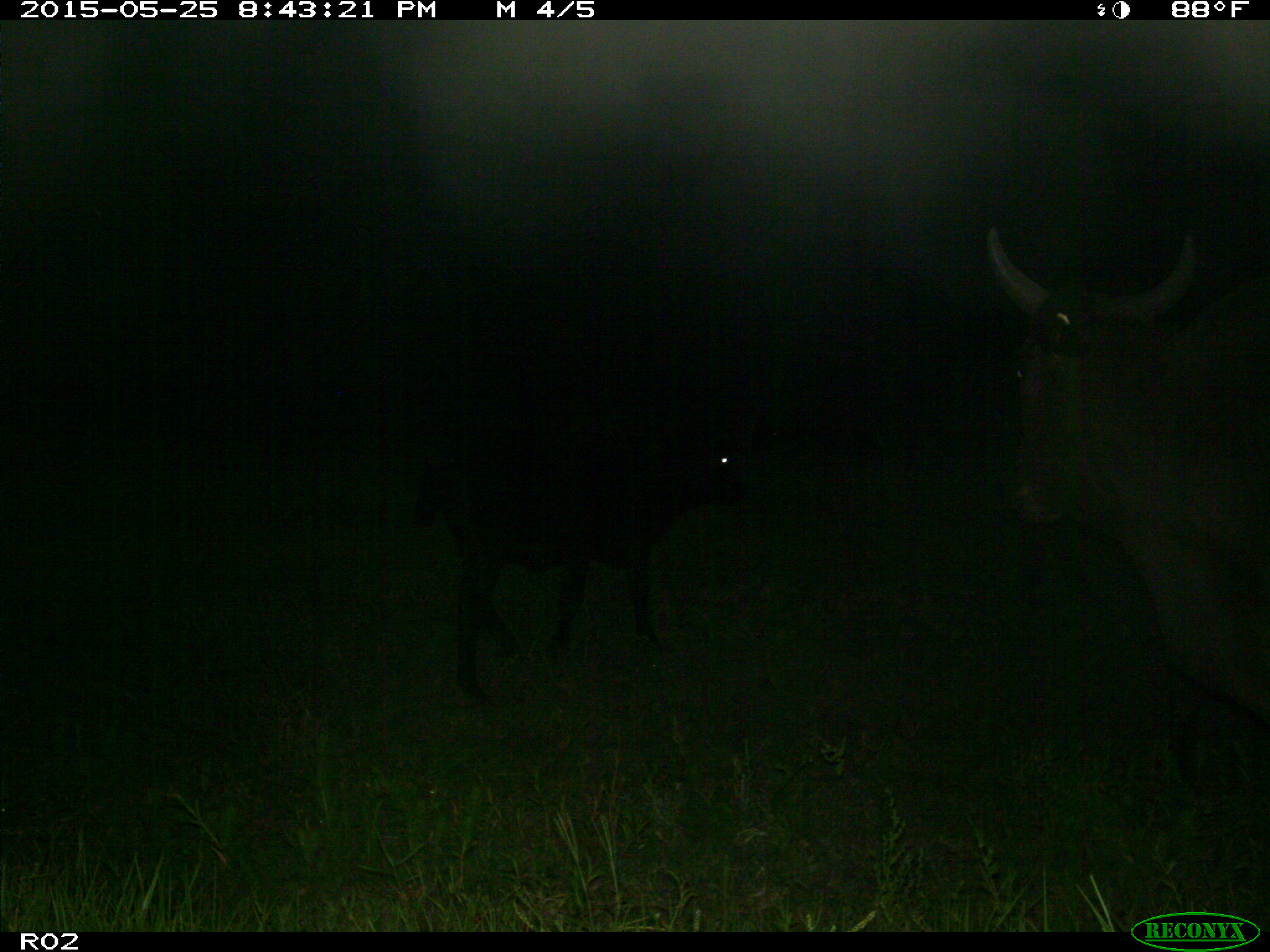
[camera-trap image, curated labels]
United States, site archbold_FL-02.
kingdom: Animalia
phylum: Chordata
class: Mammalia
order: Artiodactyla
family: Bovidae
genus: Bos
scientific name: Bos taurus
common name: domestic cow